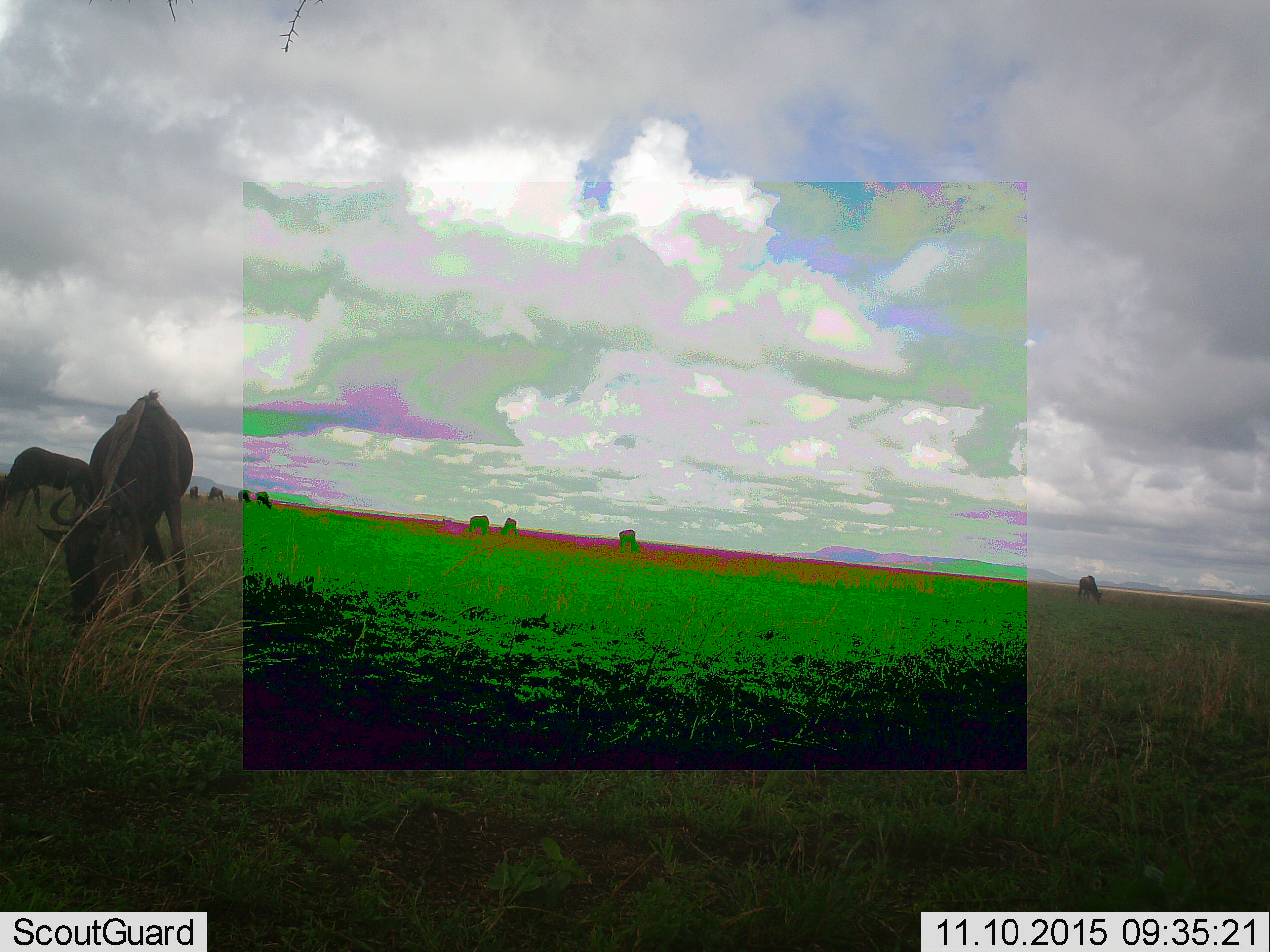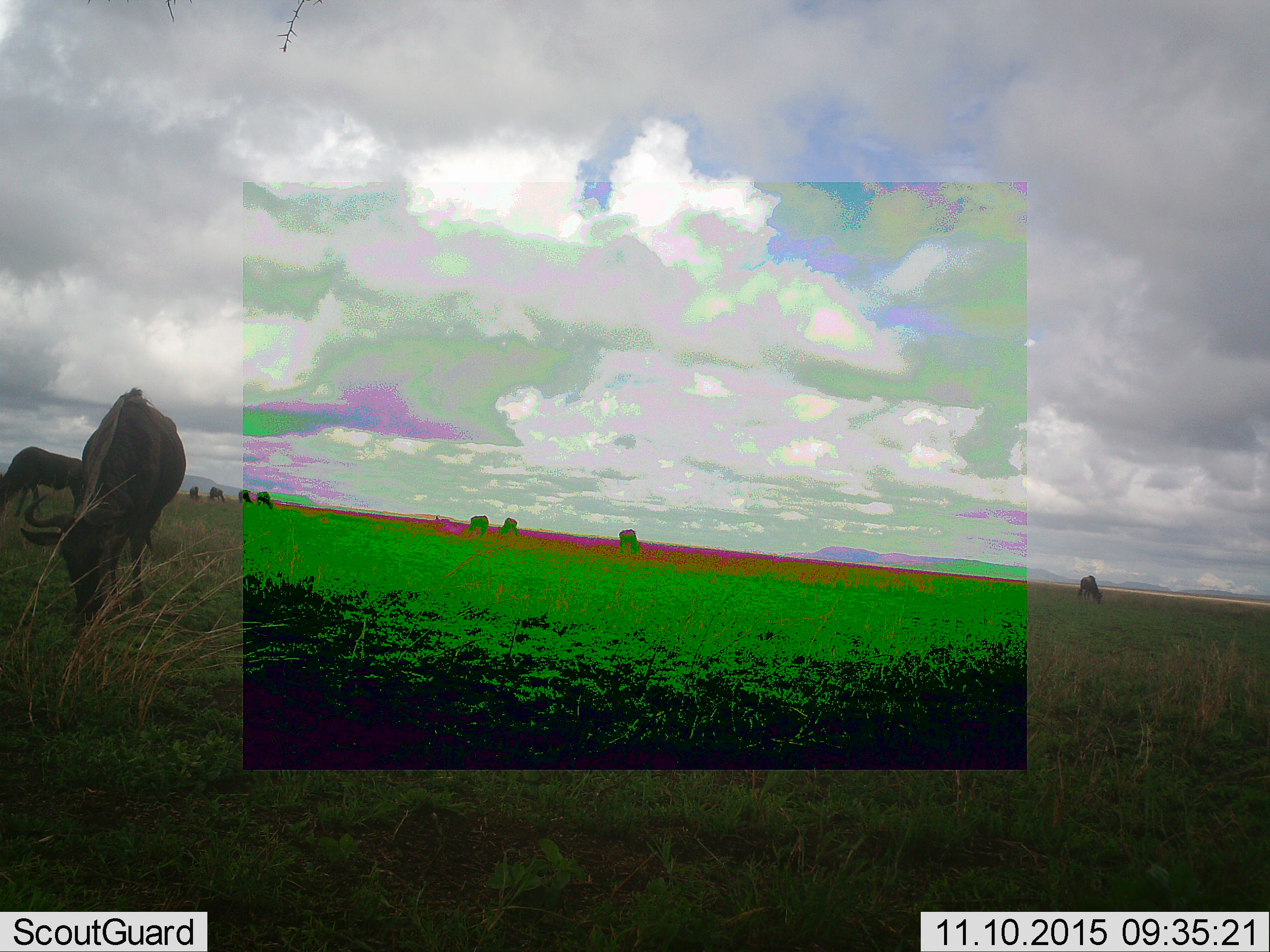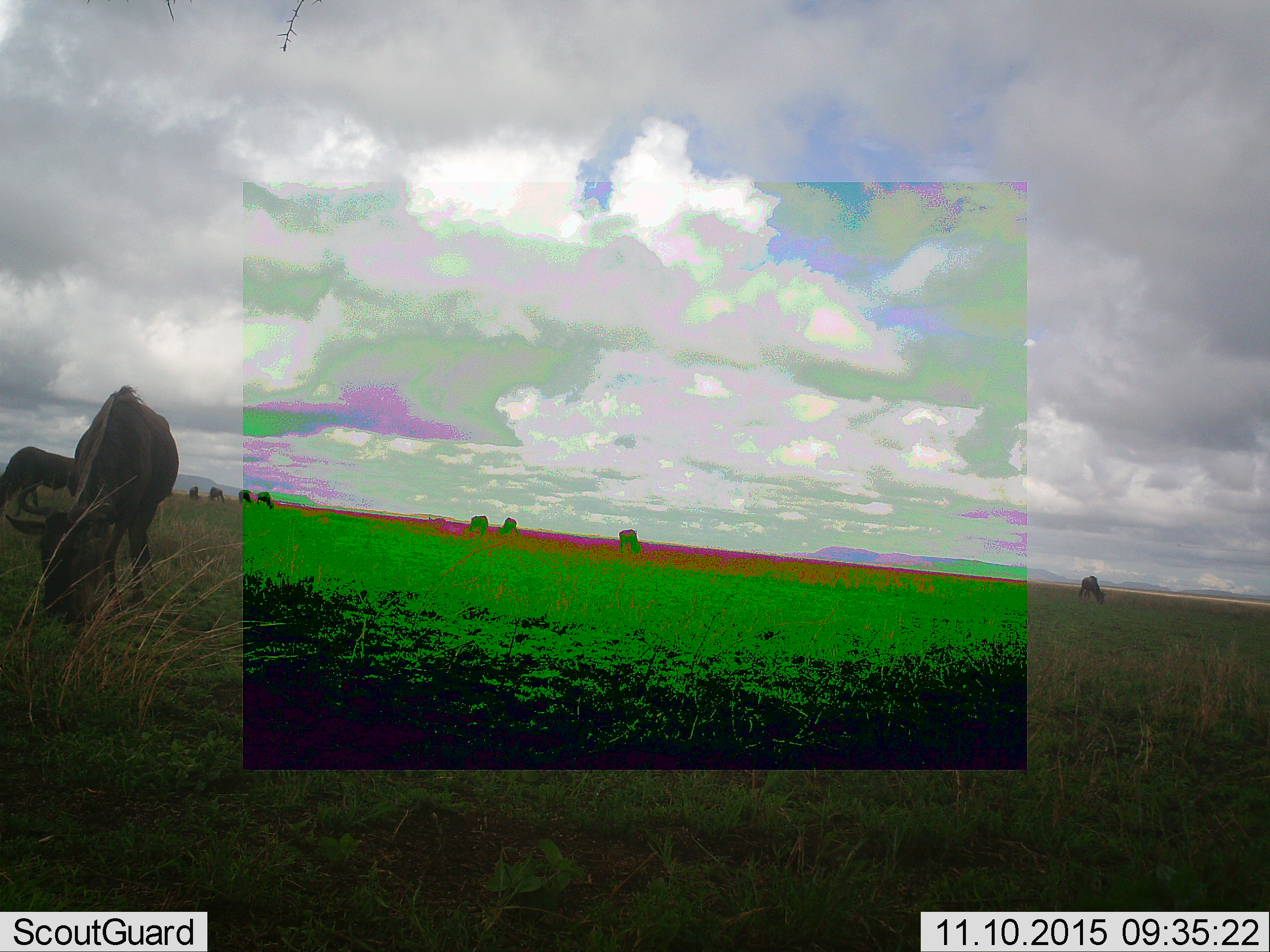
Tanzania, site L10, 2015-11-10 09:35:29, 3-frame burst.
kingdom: Animalia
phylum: Chordata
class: Mammalia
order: Artiodactyla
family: Bovidae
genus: Connochaetes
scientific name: Connochaetes taurinus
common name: blue wildebeest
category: wildebeest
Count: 10.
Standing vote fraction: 12%.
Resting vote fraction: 0%.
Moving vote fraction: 12%.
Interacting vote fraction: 0%.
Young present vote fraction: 0%.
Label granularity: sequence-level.